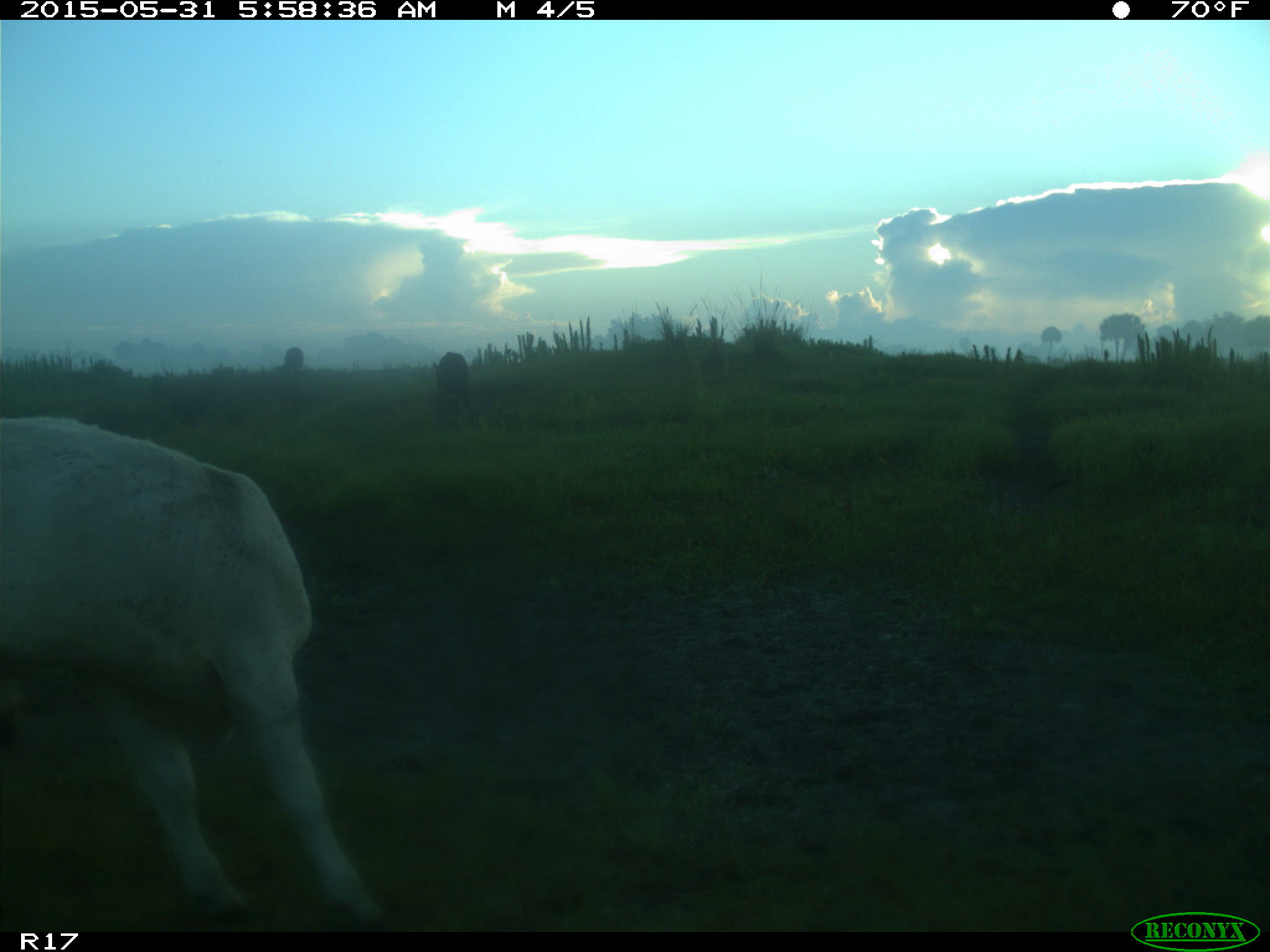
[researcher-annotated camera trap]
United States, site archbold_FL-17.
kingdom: Animalia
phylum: Chordata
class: Mammalia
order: Artiodactyla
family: Bovidae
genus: Bos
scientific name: Bos taurus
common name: domestic cow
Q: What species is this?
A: Bos taurus (domestic cow).